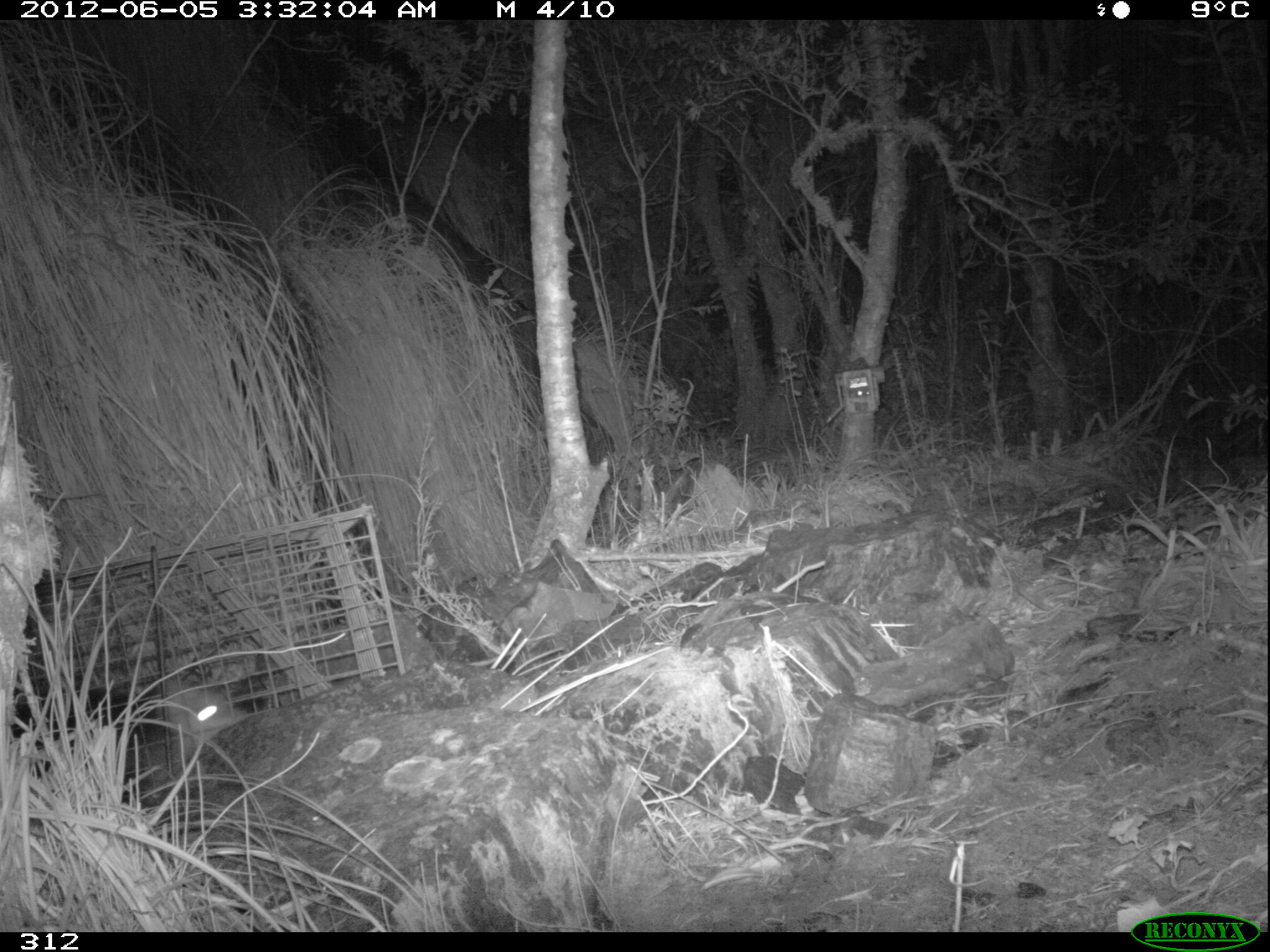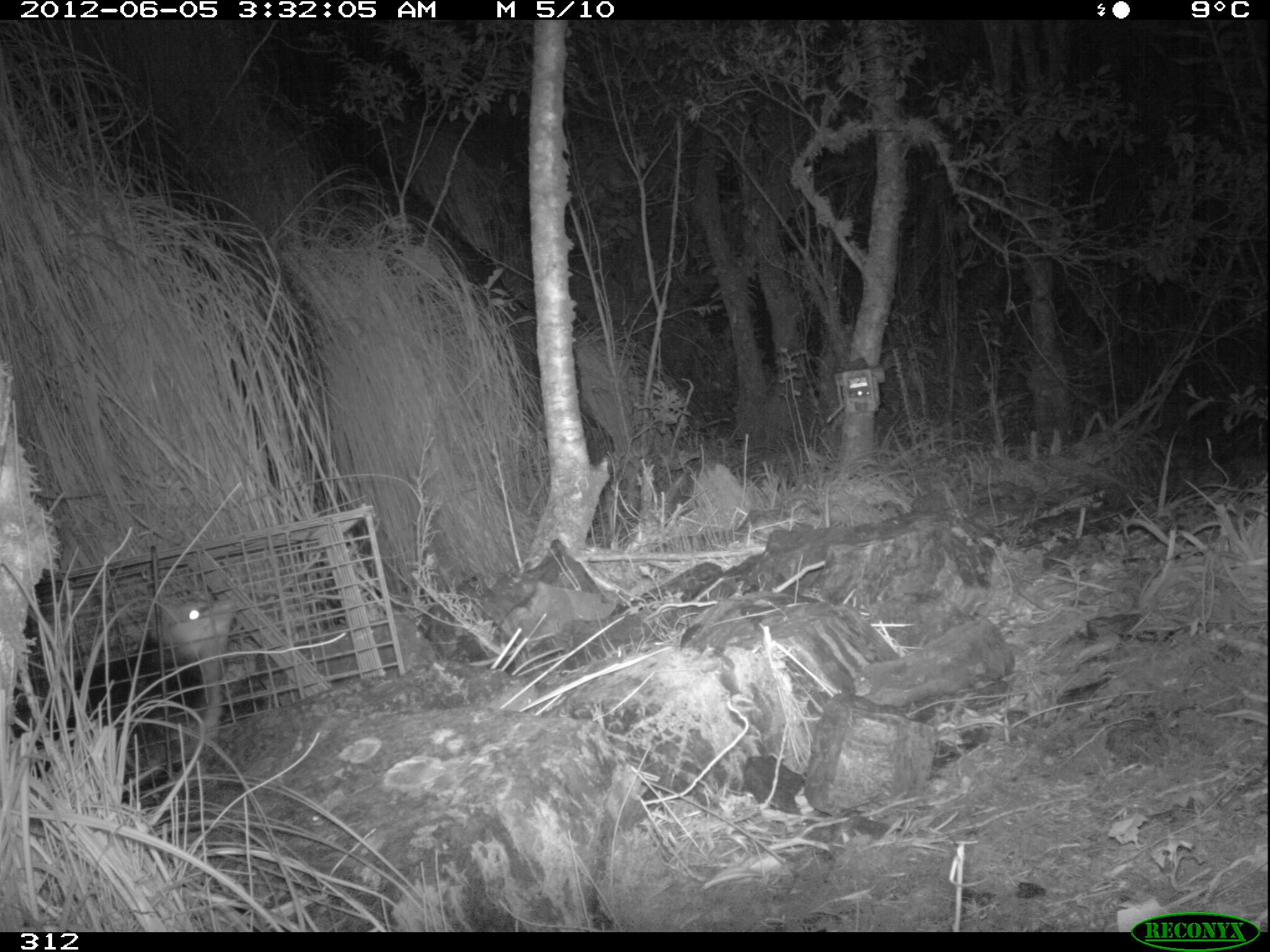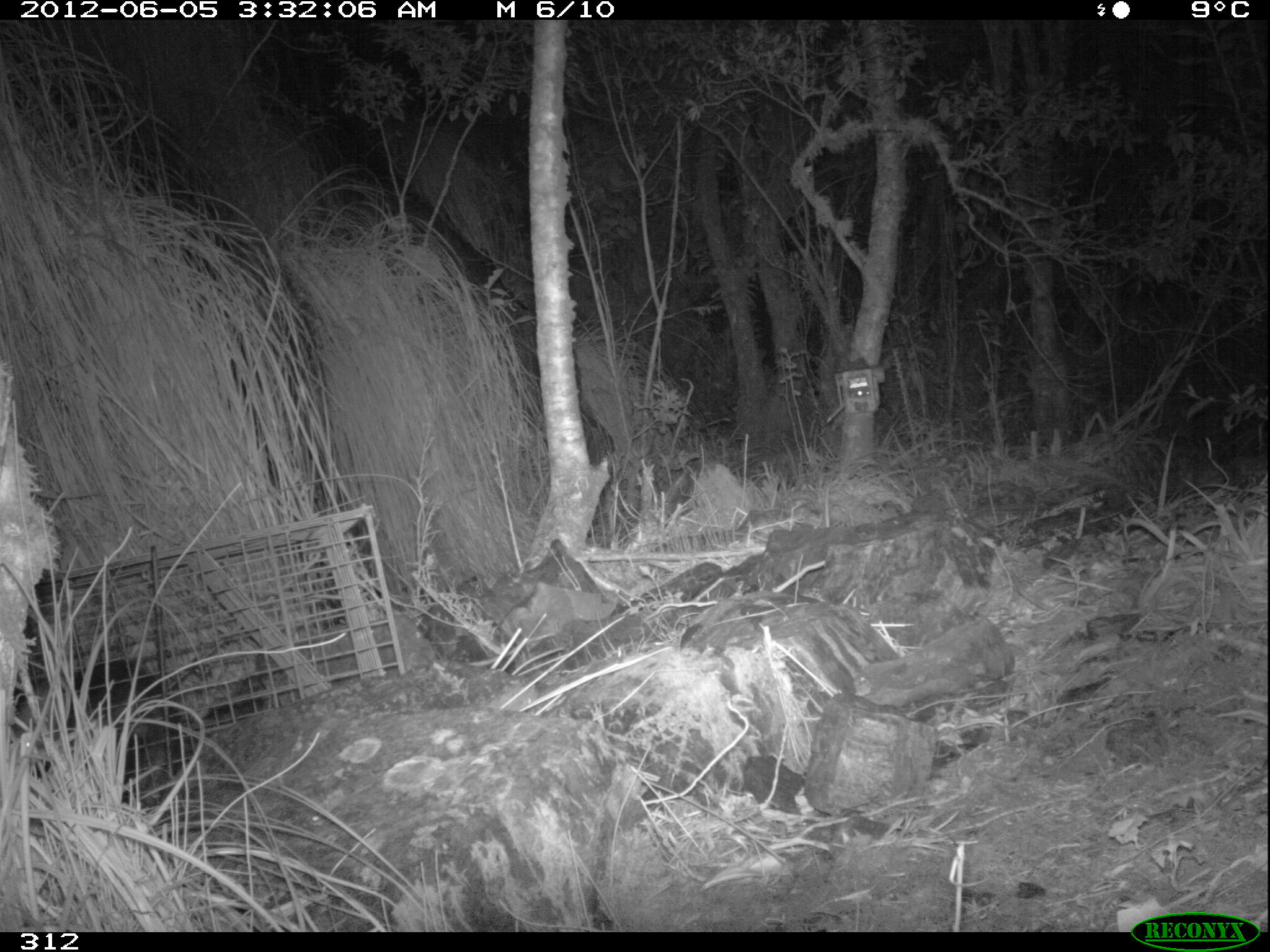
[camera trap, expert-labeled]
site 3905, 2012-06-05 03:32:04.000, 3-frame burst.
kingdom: Animalia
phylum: Chordata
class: Mammalia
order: Didelphimorphia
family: Didelphidae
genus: Didelphis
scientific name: Didelphis pernigra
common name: andean white-eared opossum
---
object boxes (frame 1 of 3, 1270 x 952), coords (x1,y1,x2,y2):
didelphis pernigra: (11,666,251,810)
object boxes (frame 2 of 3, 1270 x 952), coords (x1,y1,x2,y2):
didelphis pernigra: (6,589,238,805)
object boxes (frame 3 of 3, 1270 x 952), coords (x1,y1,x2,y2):
didelphis pernigra: (10,647,207,812)